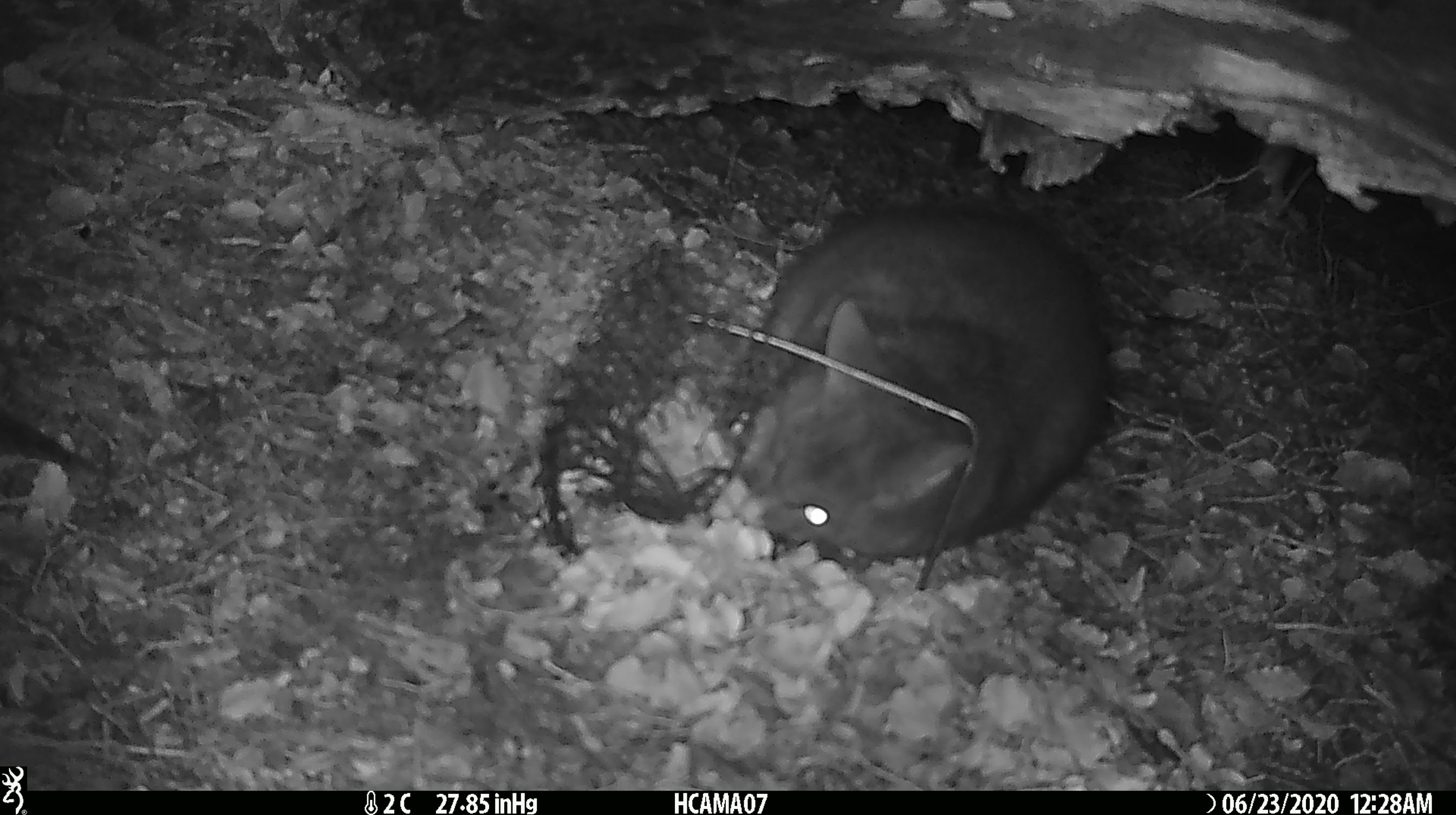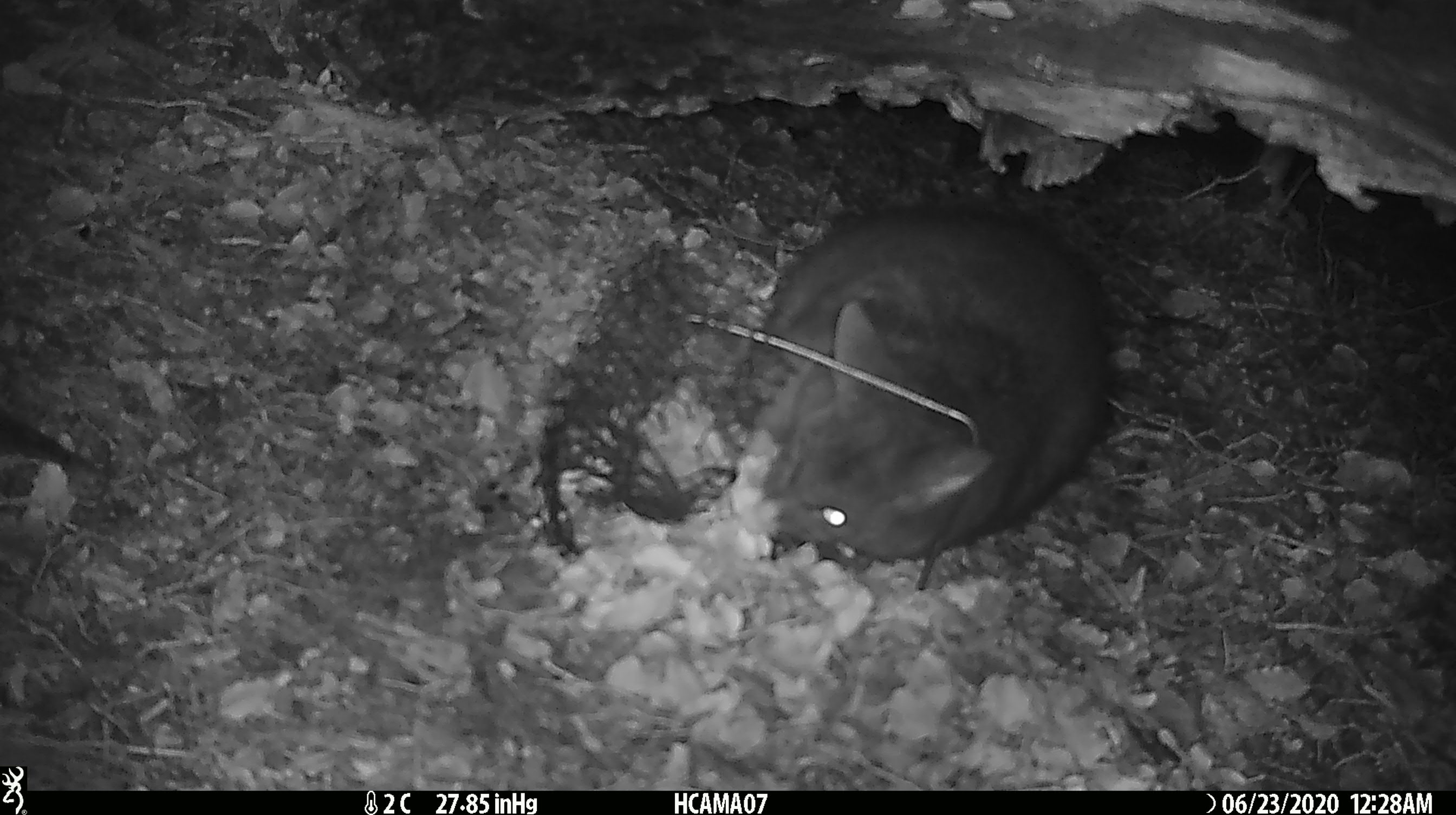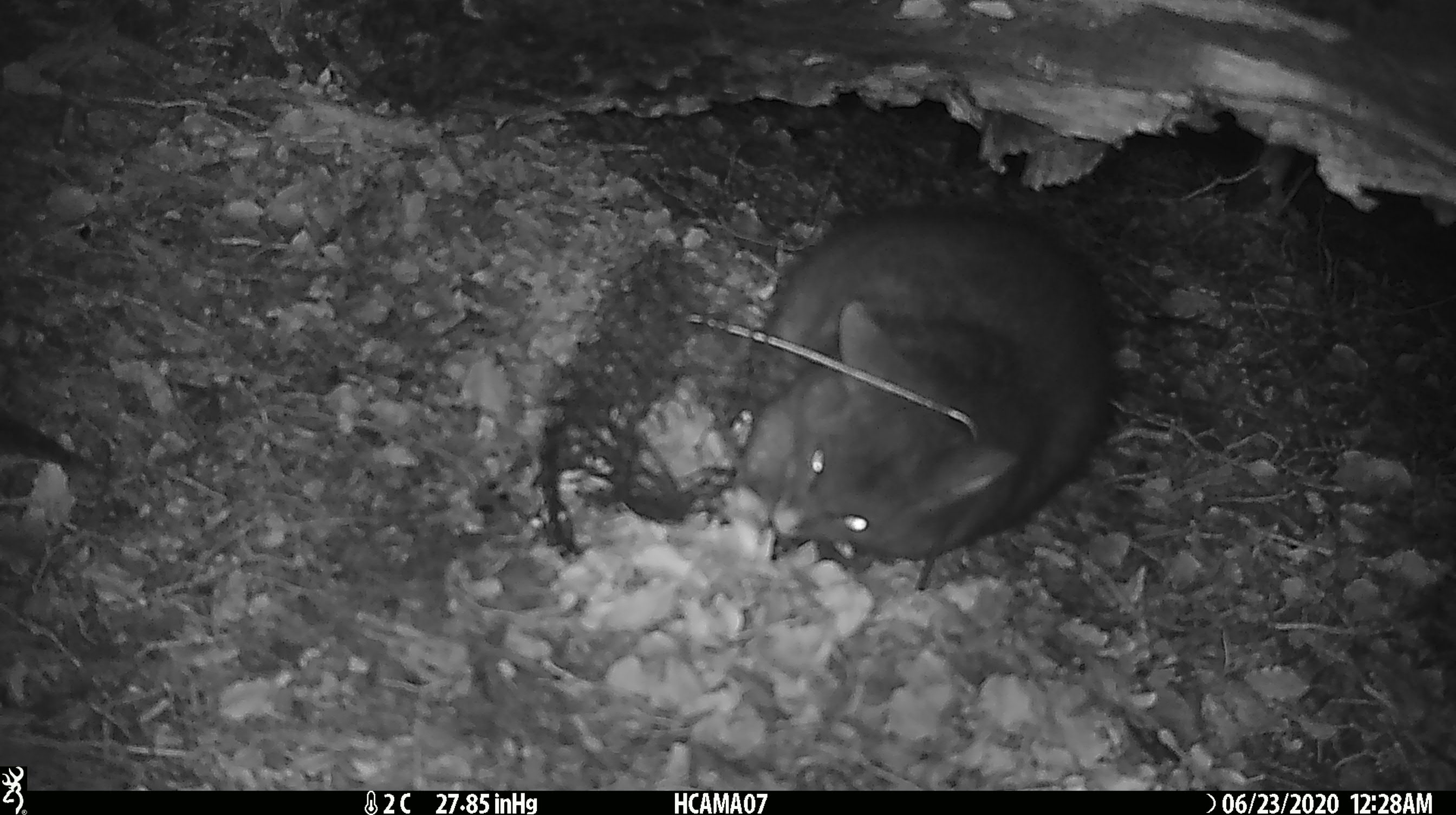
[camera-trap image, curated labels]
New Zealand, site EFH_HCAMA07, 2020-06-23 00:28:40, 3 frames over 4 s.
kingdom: Animalia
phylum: Chordata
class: Mammalia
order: Diprotodontia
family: Phalangeridae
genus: Trichosurus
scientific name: Trichosurus vulpecula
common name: common brushtail possum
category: possum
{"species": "possum (common brushtail possum) (Trichosurus vulpecula)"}